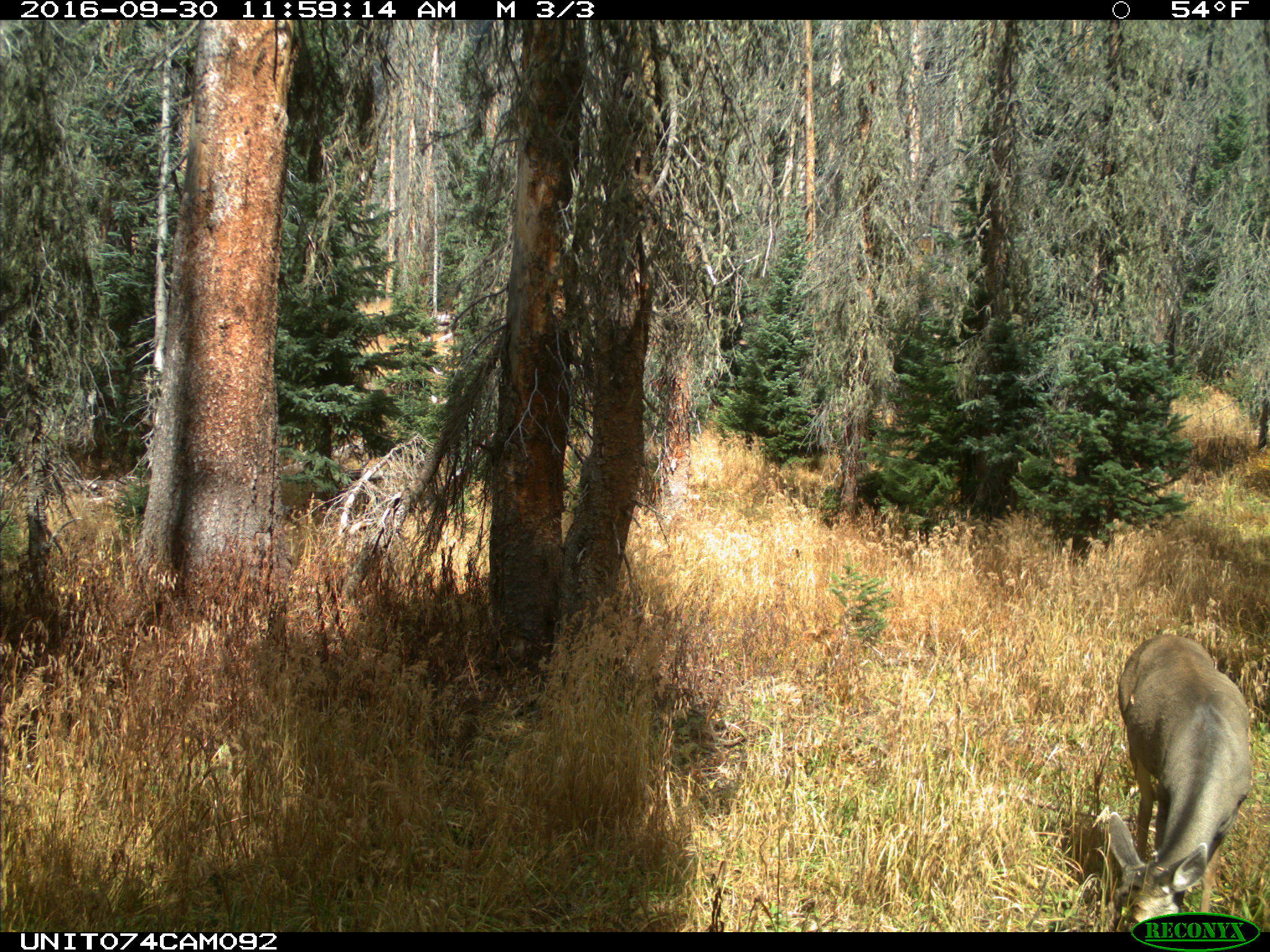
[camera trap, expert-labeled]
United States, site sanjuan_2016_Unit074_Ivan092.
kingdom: Animalia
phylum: Chordata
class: Mammalia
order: Artiodactyla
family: Cervidae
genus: Odocoileus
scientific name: Odocoileus hemionus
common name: mule deer